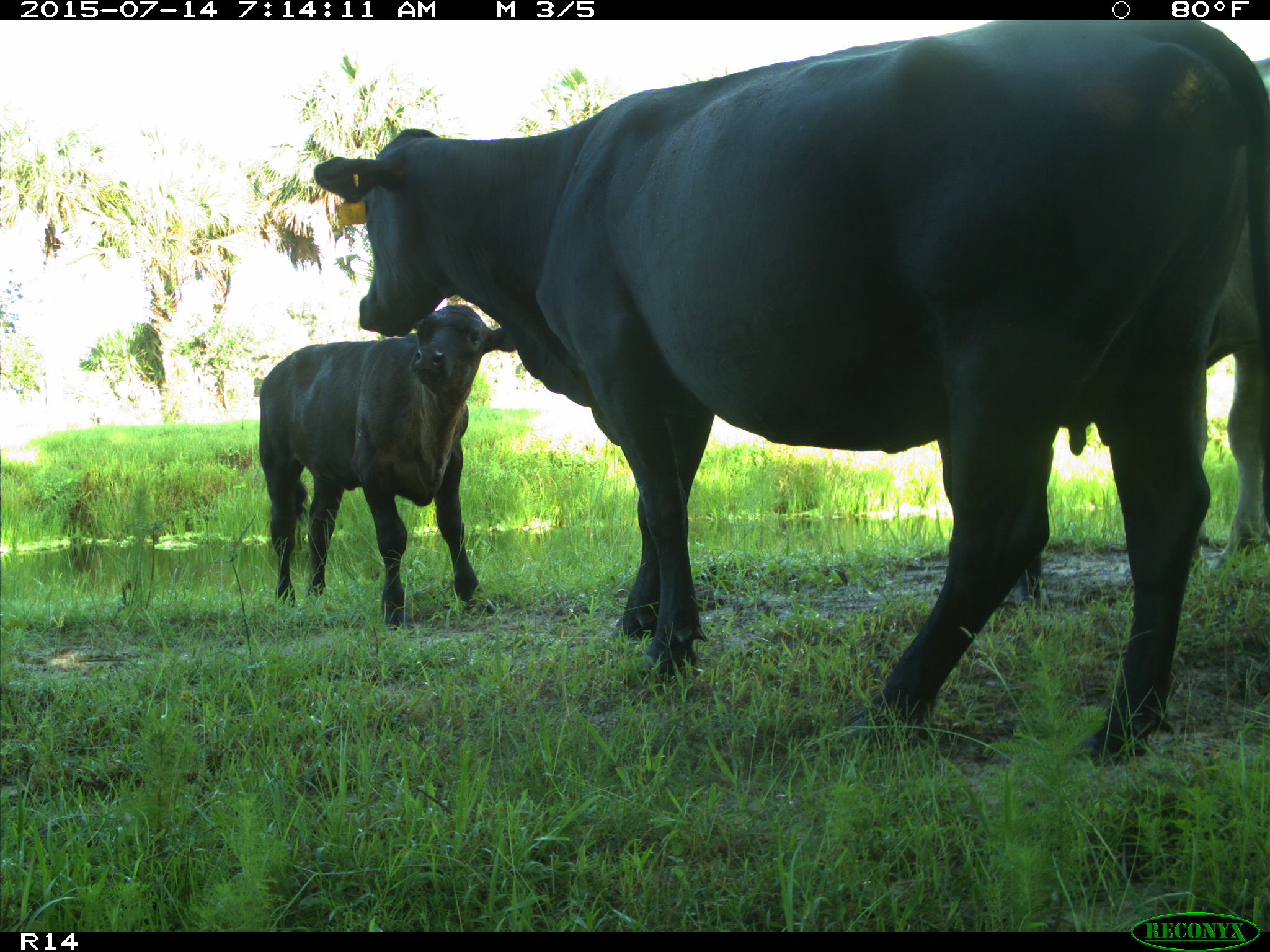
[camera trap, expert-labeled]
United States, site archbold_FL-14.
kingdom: Animalia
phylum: Chordata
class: Mammalia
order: Artiodactyla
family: Bovidae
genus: Bos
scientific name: Bos taurus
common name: domestic cow